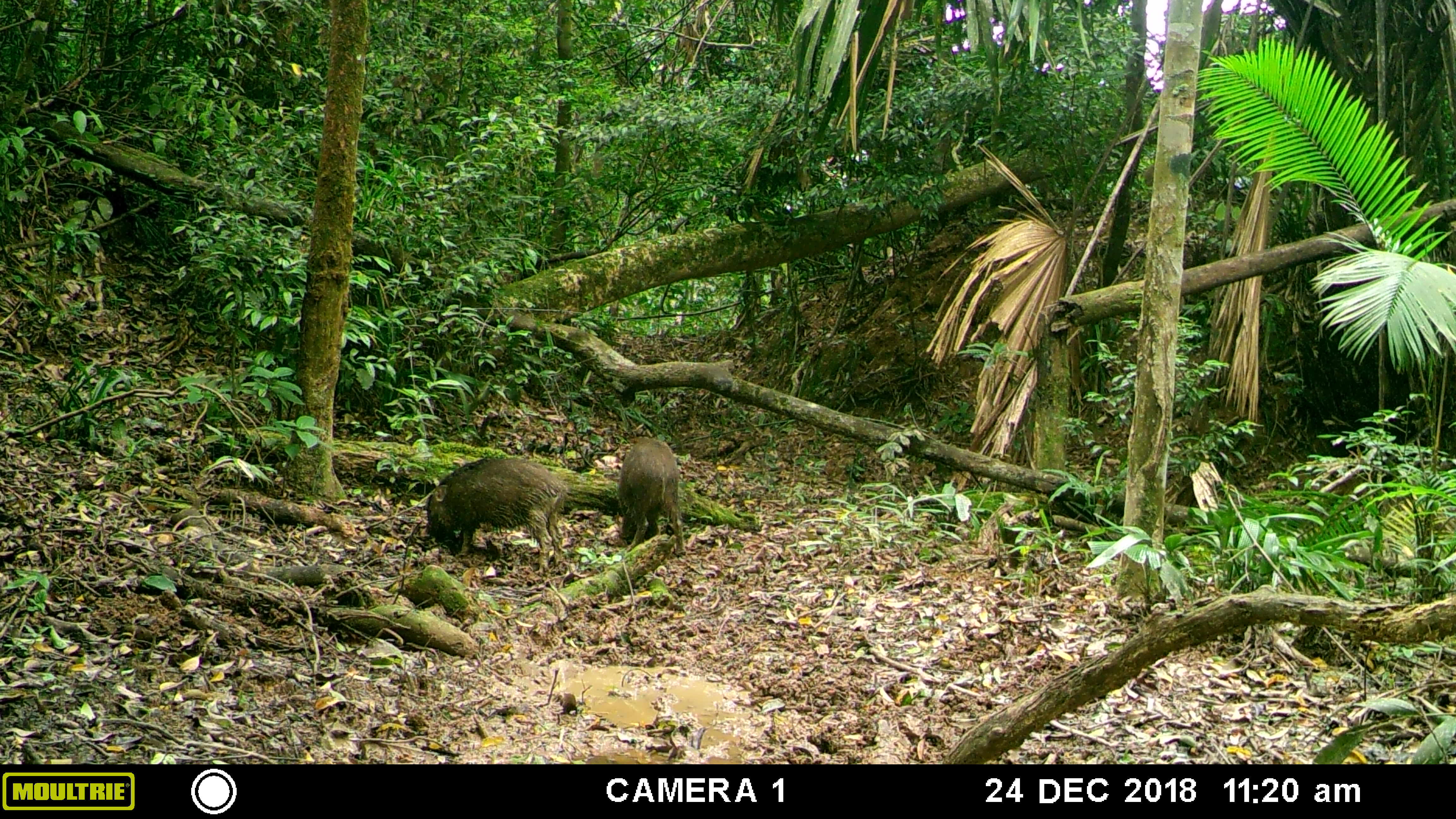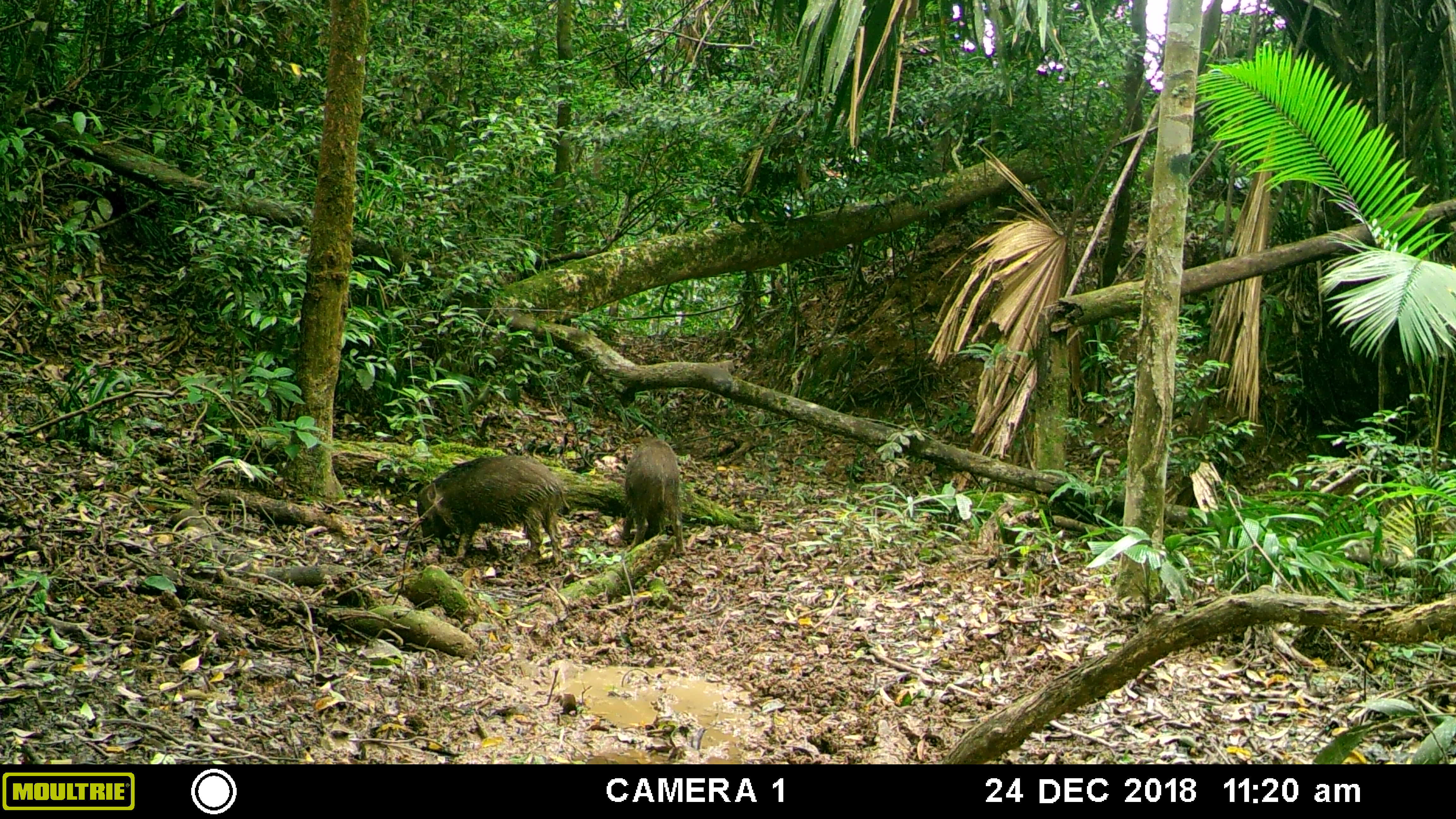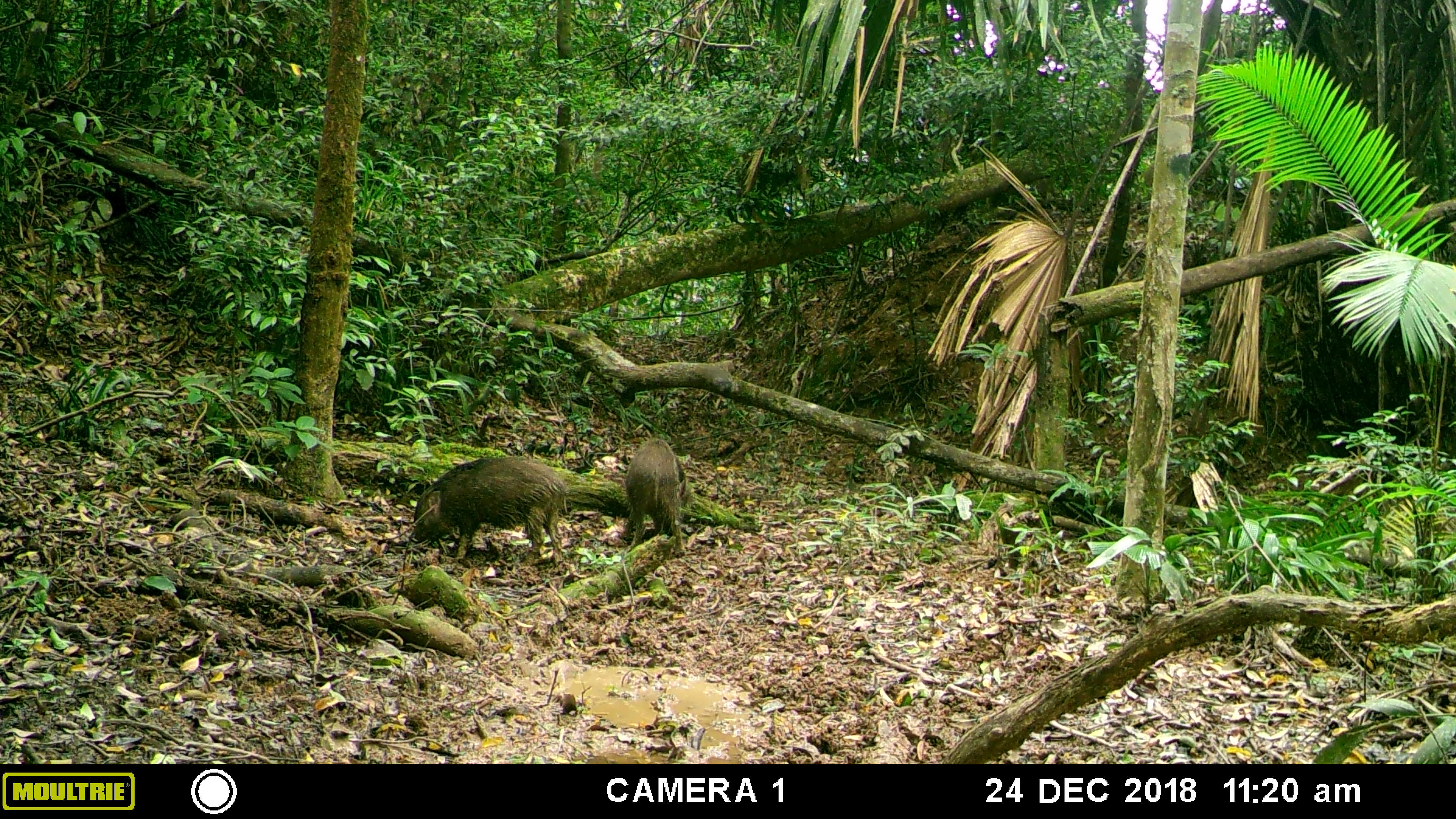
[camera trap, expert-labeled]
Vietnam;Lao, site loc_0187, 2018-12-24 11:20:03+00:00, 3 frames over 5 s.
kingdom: Animalia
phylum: Chordata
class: Mammalia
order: Artiodactyla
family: Suidae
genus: Sus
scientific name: Sus scrofa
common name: eurasian wild pig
Eurasian wild pig (Sus scrofa). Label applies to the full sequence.